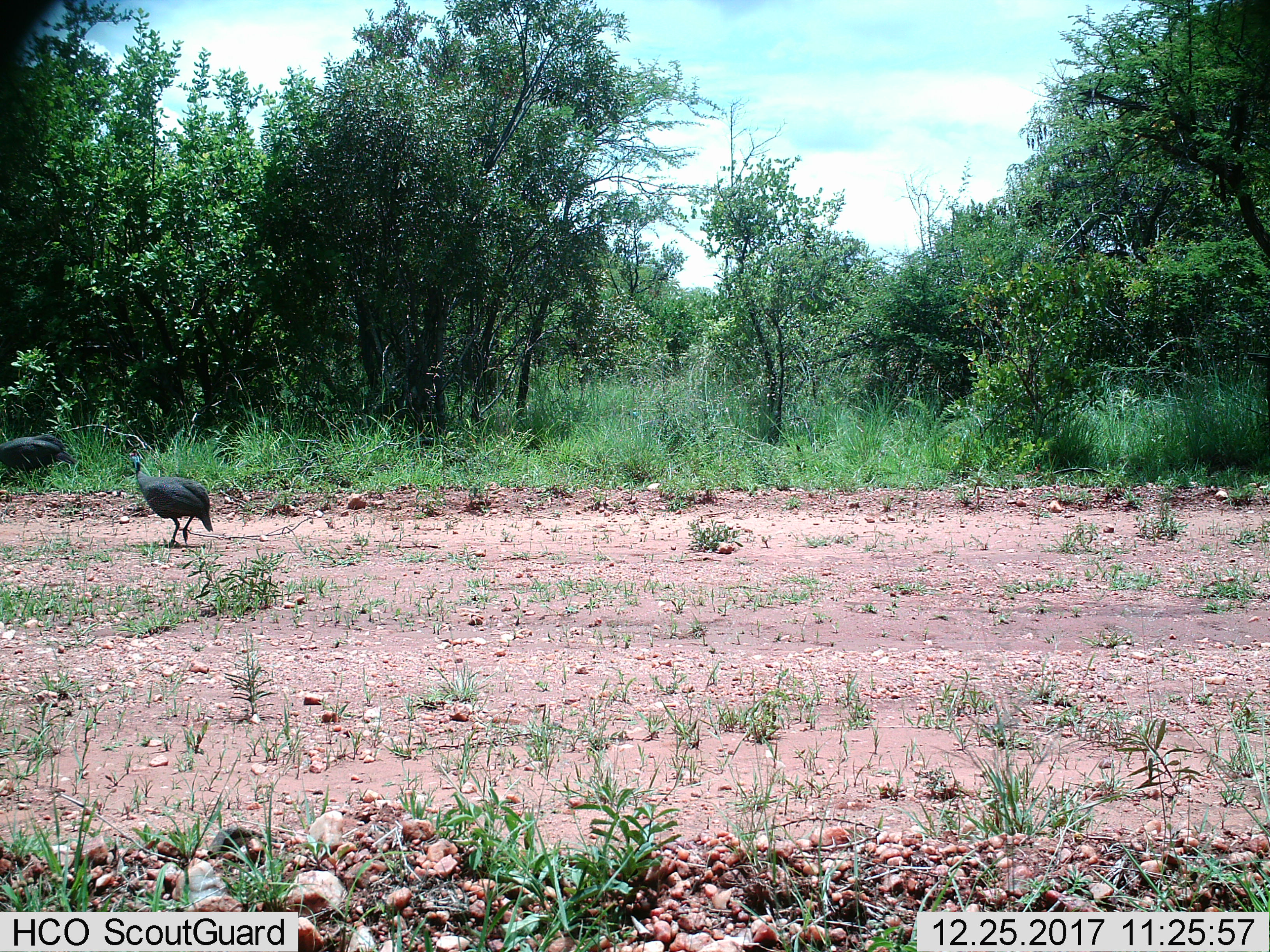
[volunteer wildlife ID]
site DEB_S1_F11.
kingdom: Animalia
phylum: Chordata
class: Aves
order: Galliformes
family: Numididae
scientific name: Numididae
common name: guineafowl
Guineafowl (Numididae), count 2. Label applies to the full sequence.